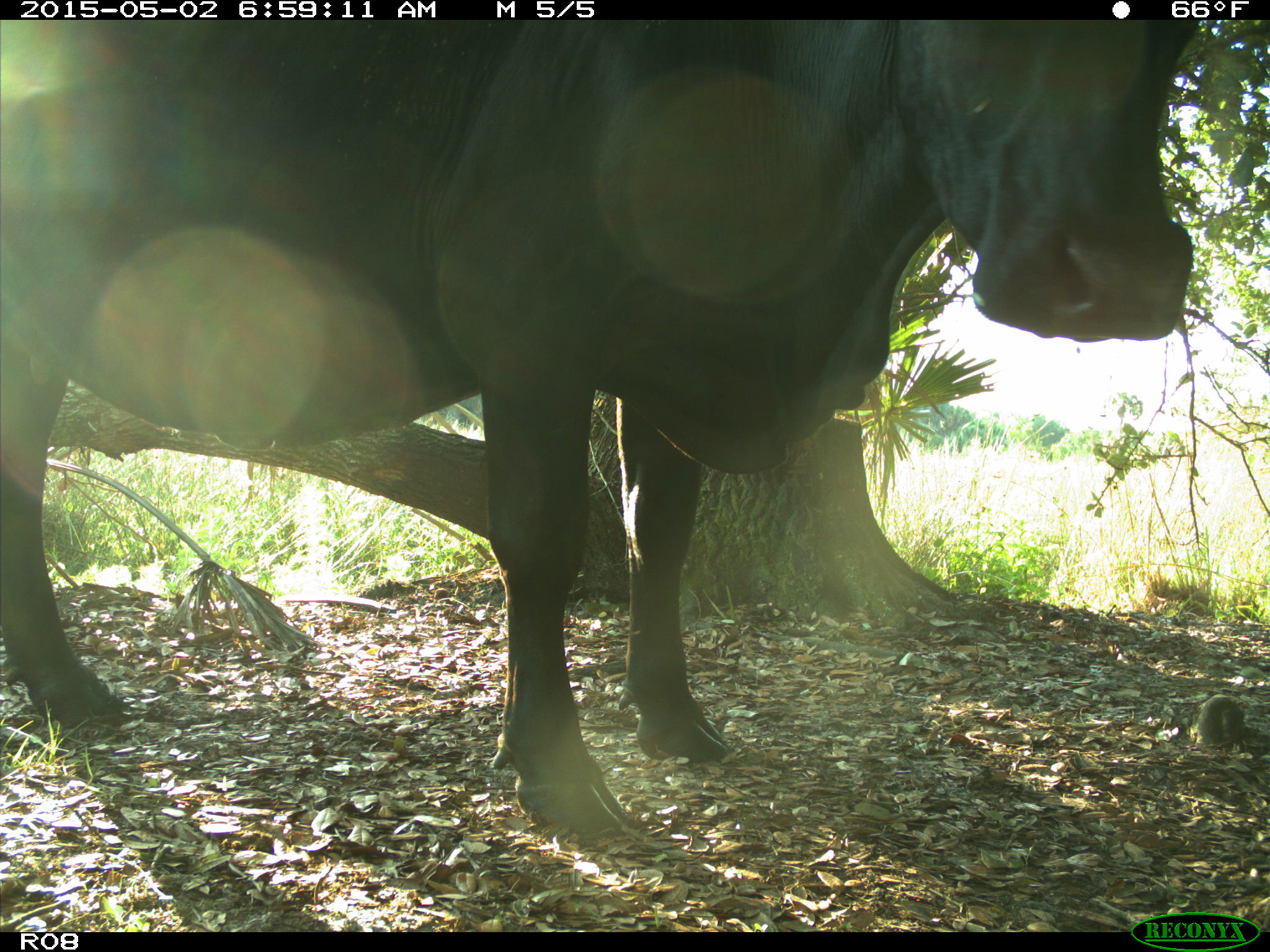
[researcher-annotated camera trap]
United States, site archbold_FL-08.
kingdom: Animalia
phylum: Chordata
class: Mammalia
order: Artiodactyla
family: Bovidae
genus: Bos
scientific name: Bos taurus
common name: domestic cow